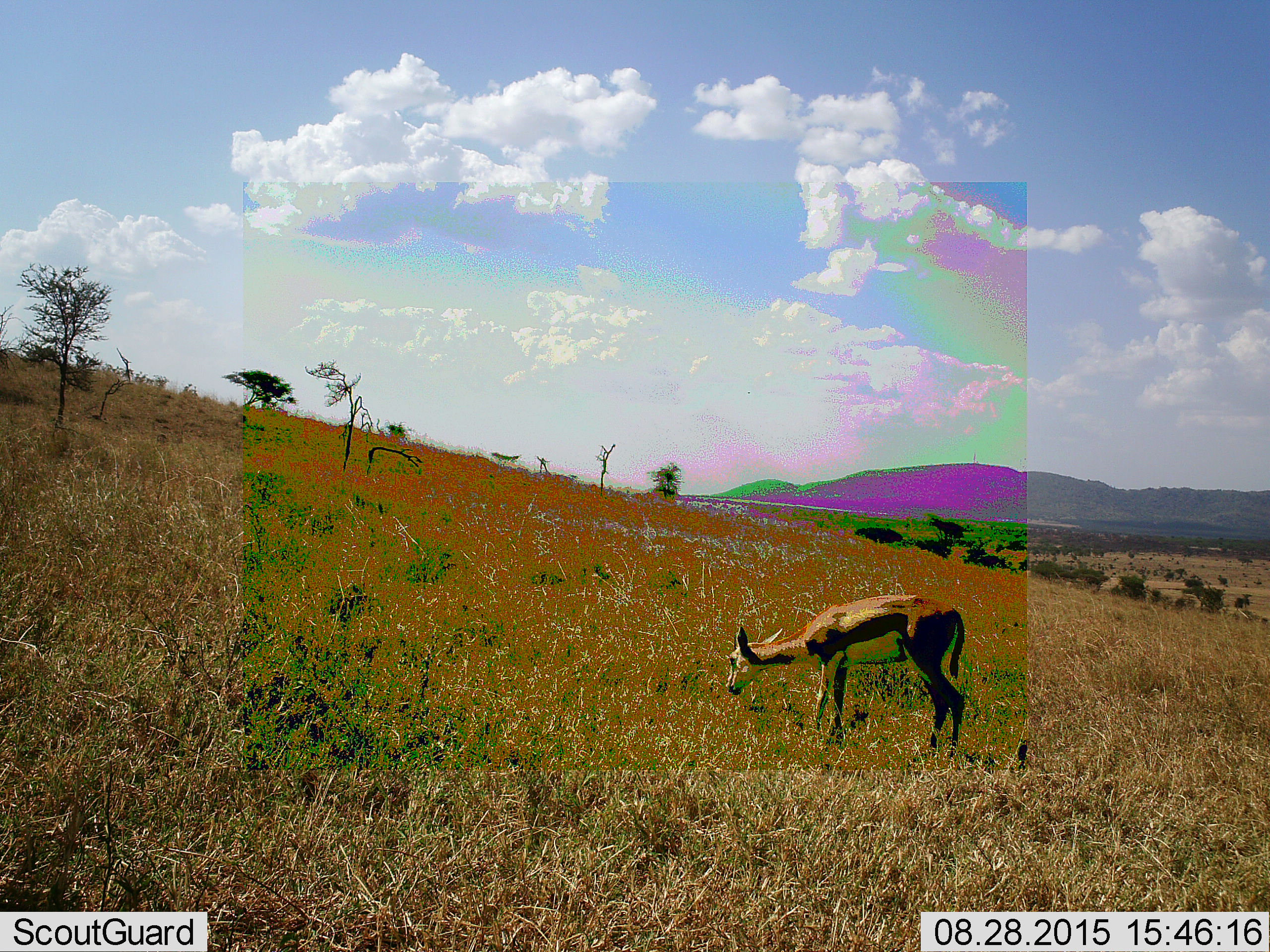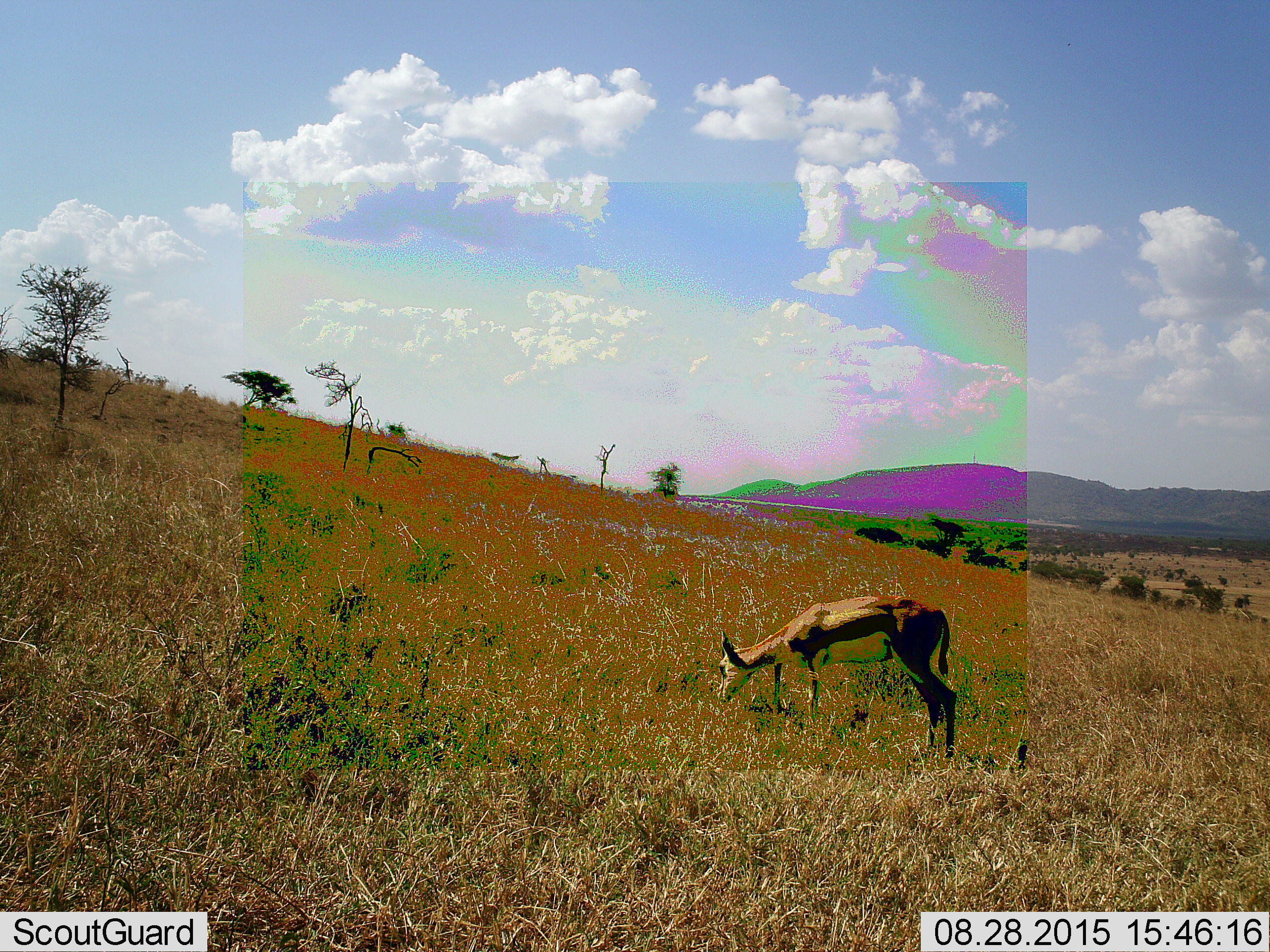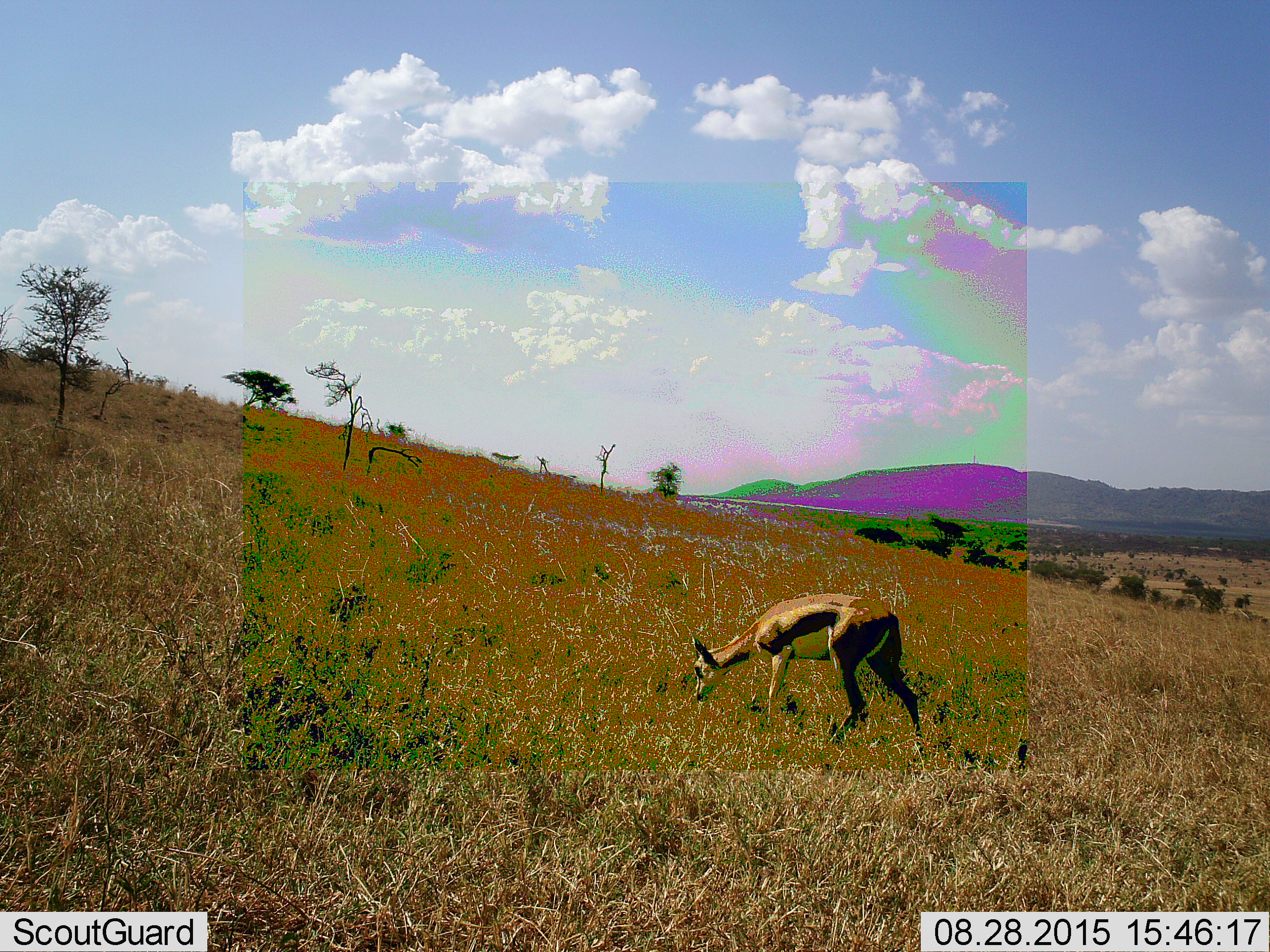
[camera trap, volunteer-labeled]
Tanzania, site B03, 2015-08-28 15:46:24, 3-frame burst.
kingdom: Animalia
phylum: Chordata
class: Mammalia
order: Artiodactyla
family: Bovidae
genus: Eudorcas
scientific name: Eudorcas thomsonii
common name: thomson's gazelle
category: gazellethomsons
Gazellethomsons (thomson's gazelle) (Eudorcas thomsonii), count 1. Behavior (volunteer vote fractions): standing 33%, resting 0%, moving 27%, interacting 0%. Young present (vote fraction): 0%. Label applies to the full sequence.